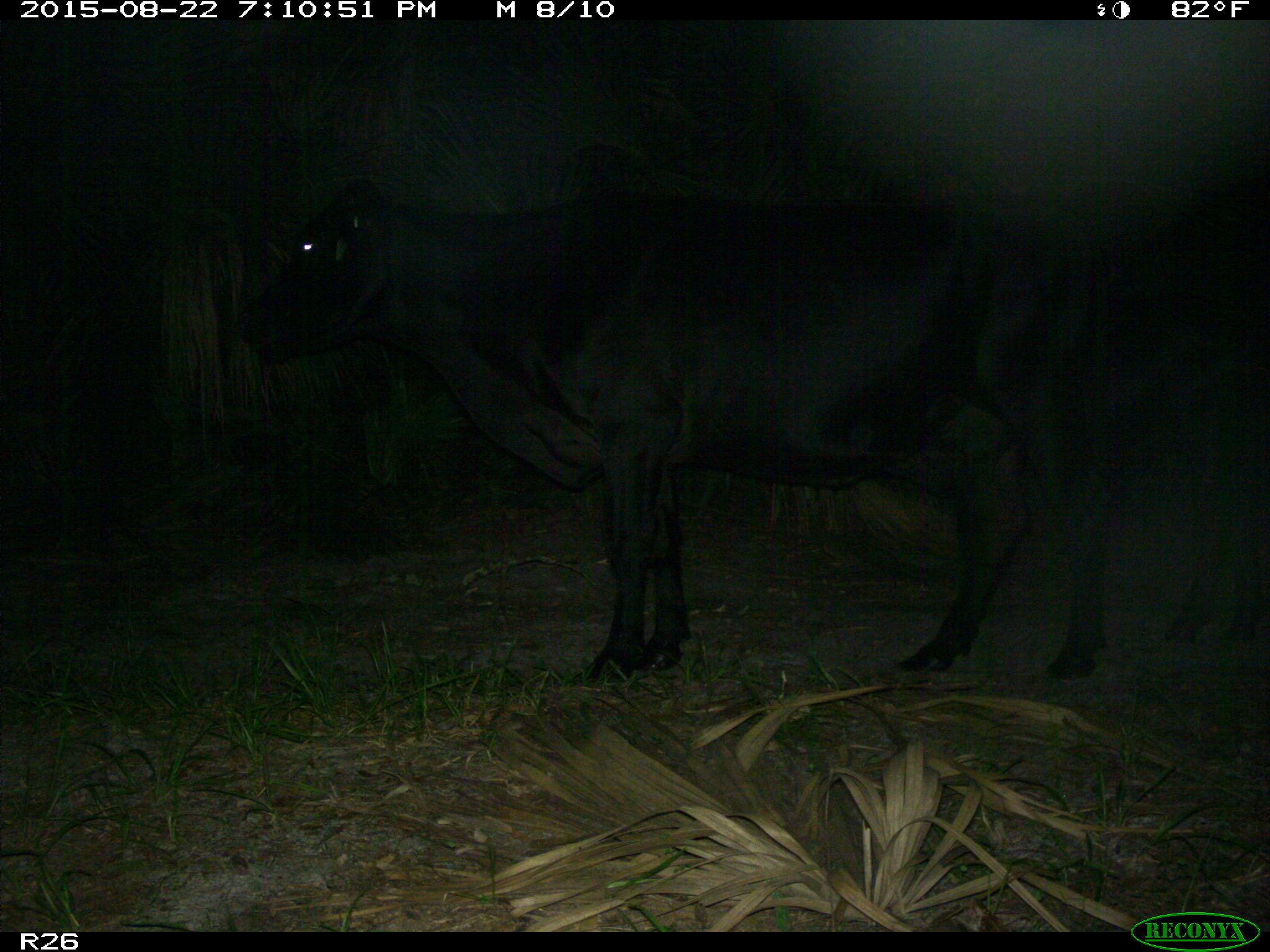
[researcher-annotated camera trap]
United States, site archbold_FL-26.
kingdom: Animalia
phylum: Chordata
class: Mammalia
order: Artiodactyla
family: Bovidae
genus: Bos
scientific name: Bos taurus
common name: domestic cow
Bos taurus (domestic cow).